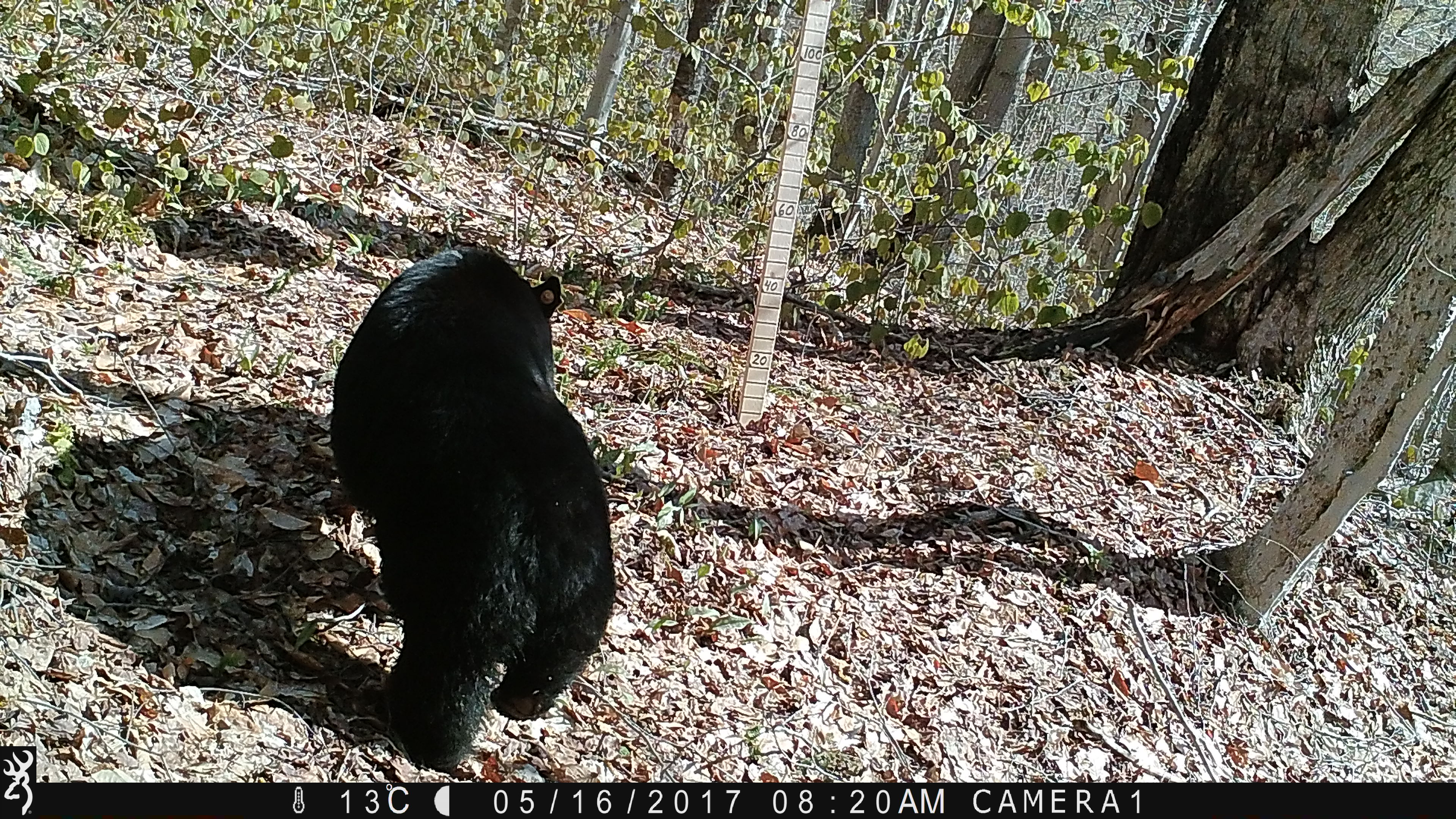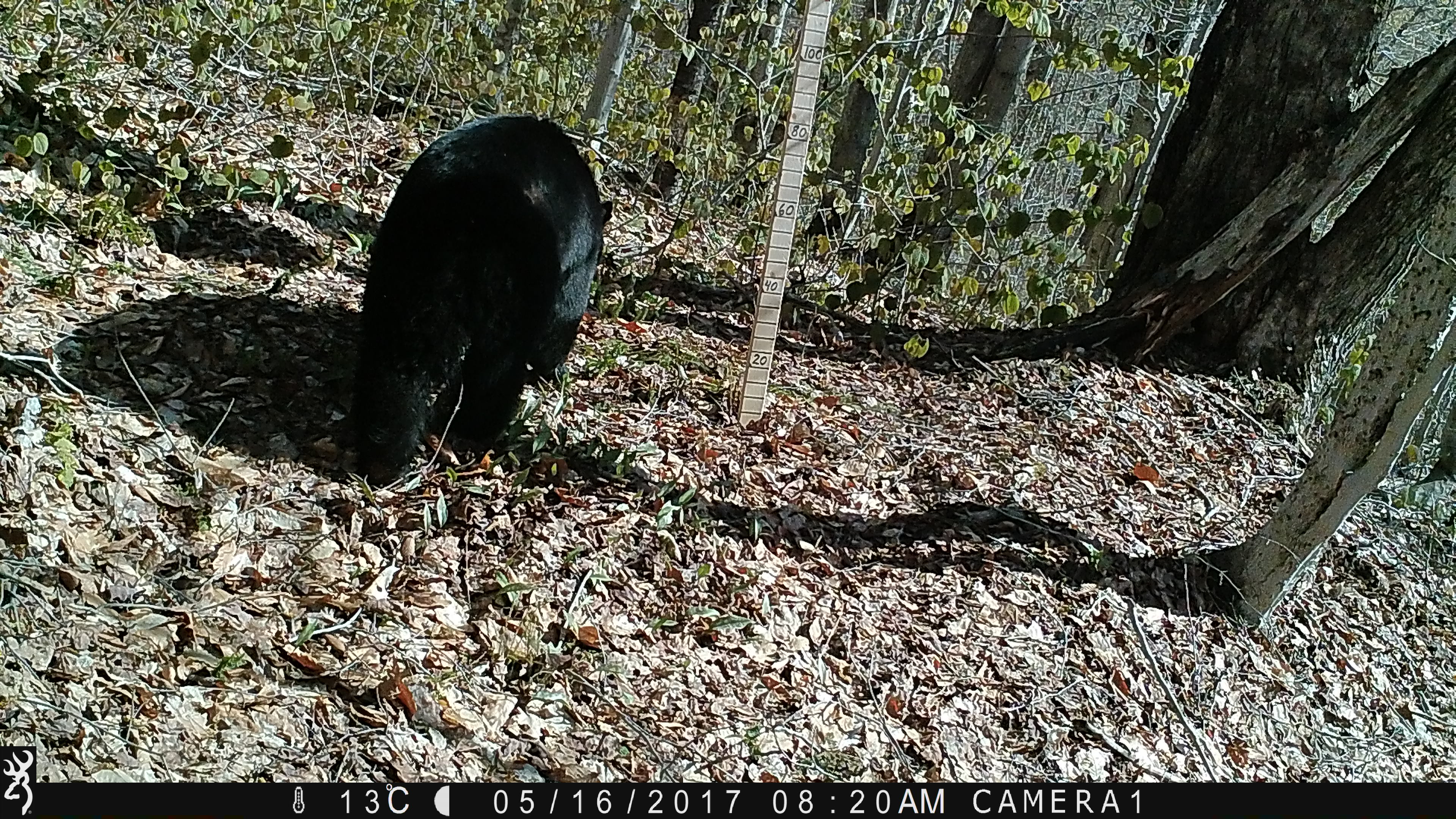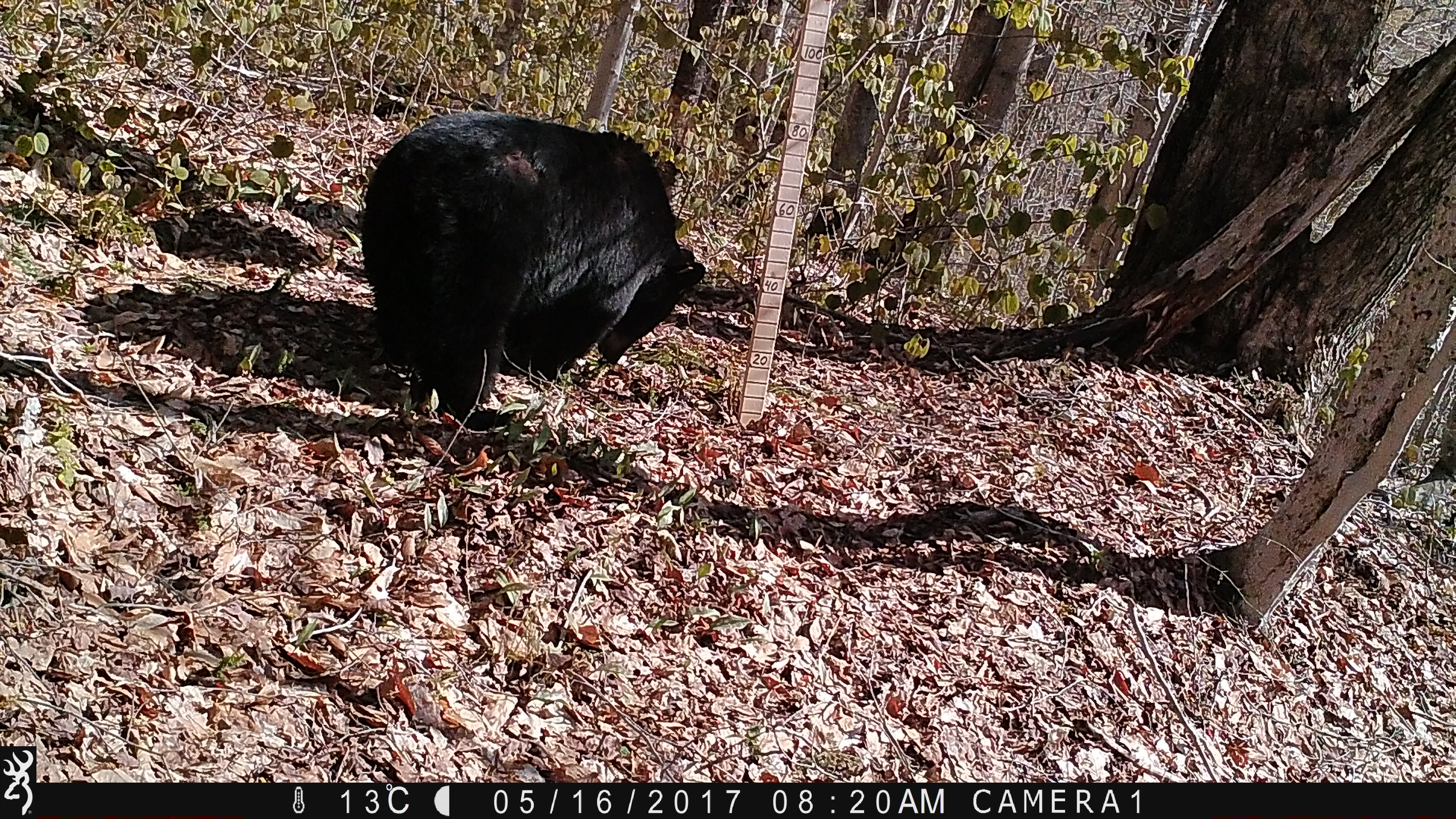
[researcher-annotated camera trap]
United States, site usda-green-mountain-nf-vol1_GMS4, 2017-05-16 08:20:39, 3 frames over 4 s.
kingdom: Animalia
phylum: Chordata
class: Mammalia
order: Carnivora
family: Ursidae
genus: Ursus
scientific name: Ursus americanus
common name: black bear